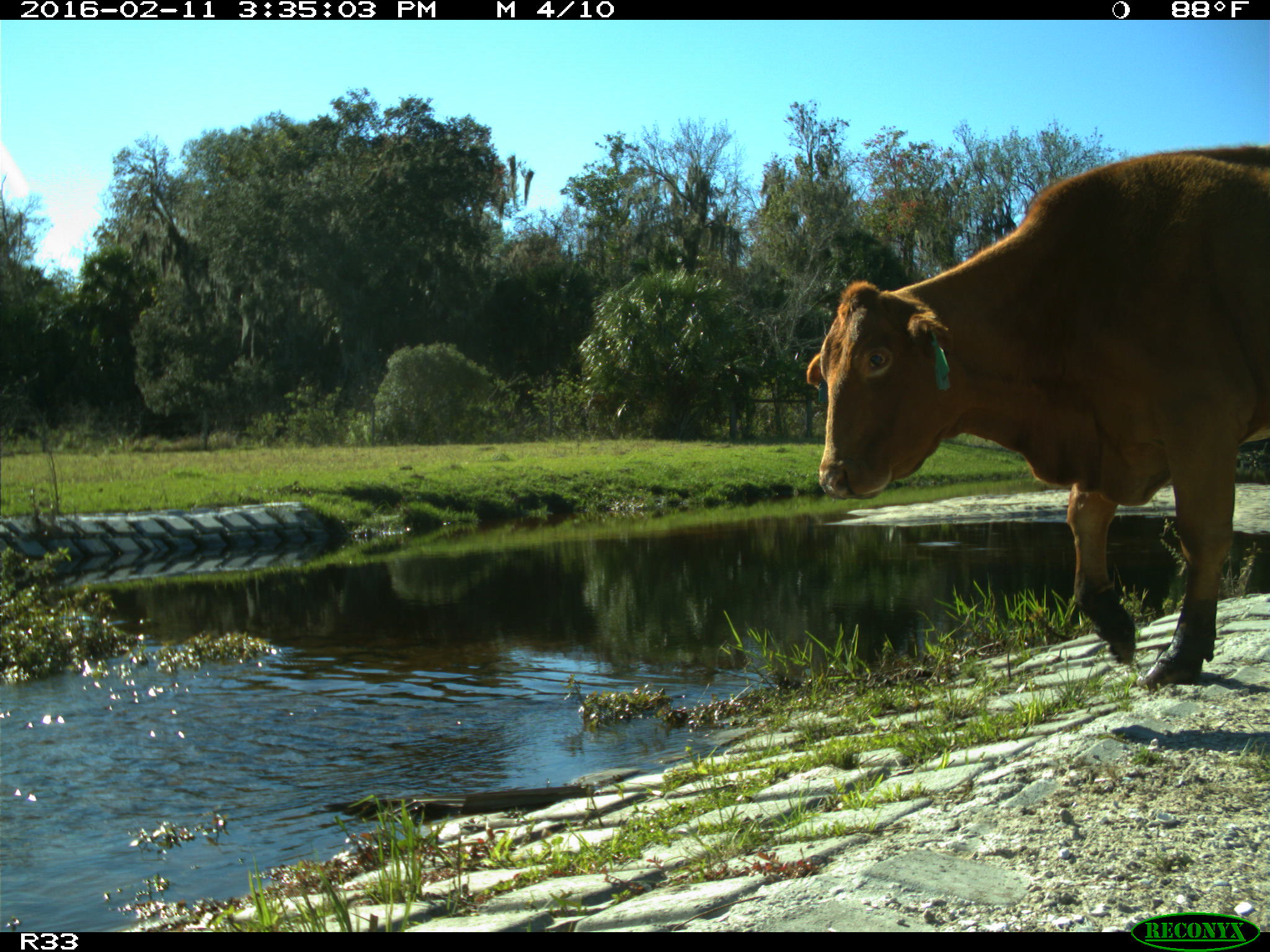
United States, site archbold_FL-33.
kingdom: Animalia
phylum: Chordata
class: Mammalia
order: Artiodactyla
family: Bovidae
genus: Bos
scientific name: Bos taurus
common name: domestic cow